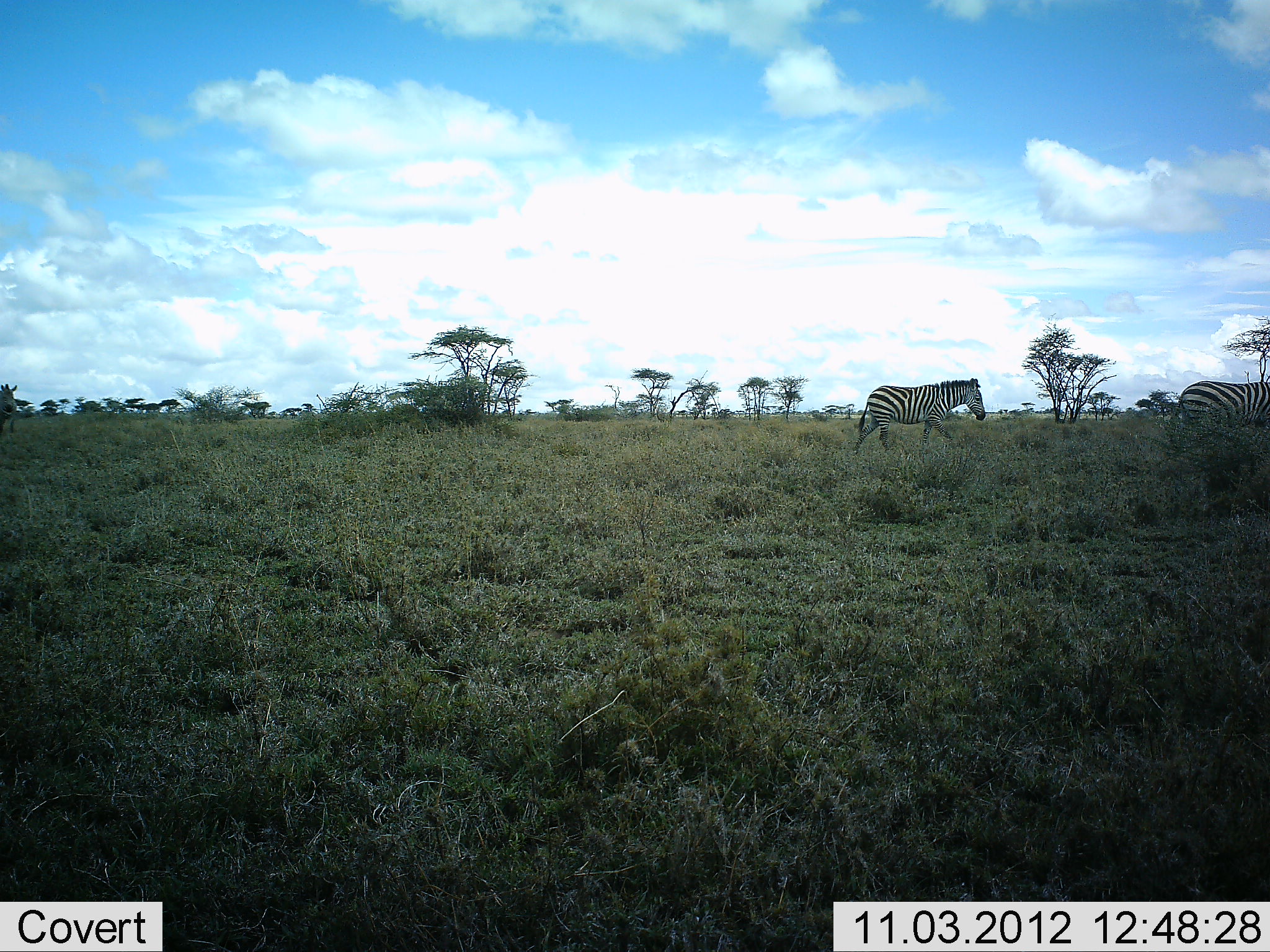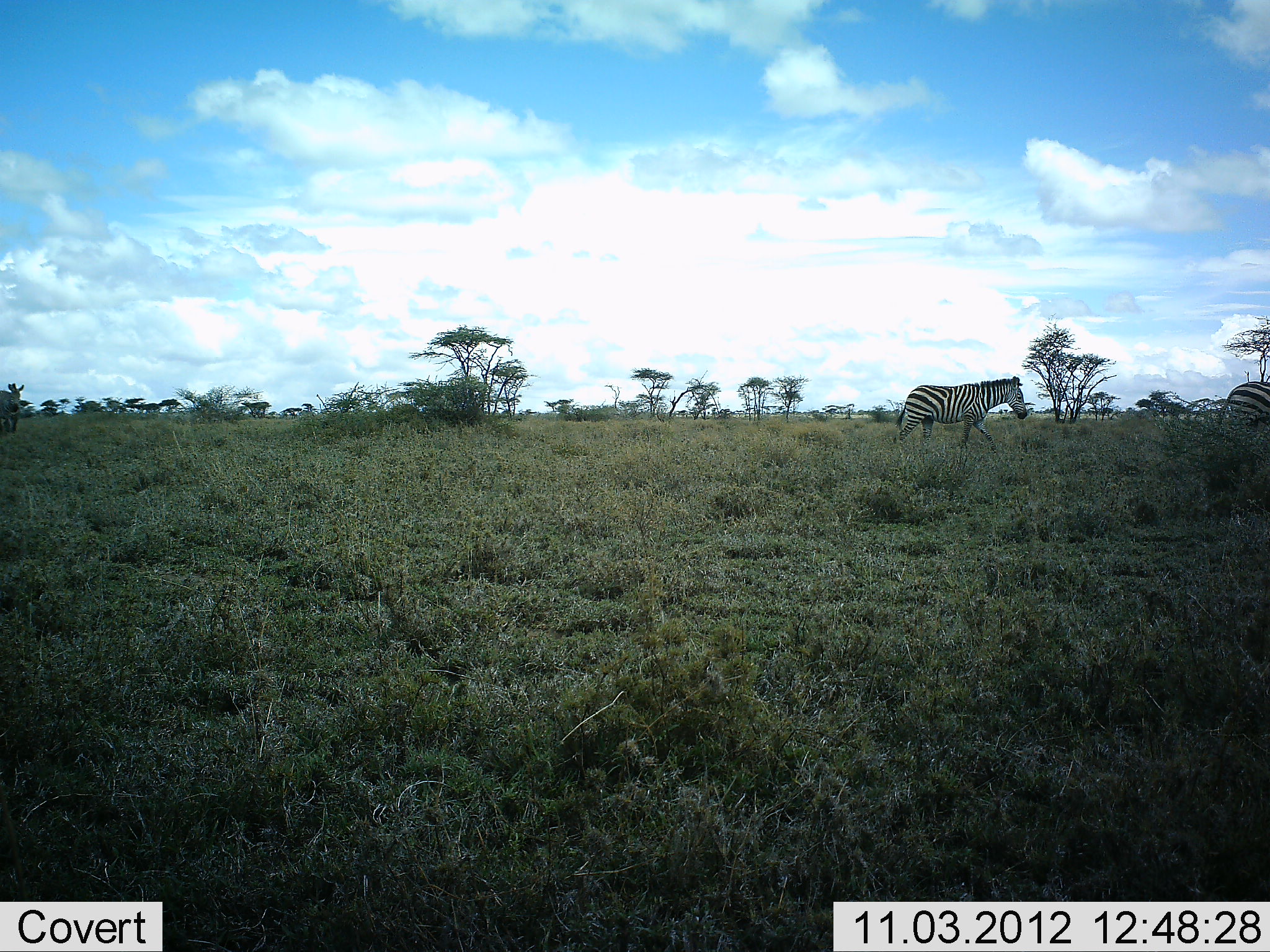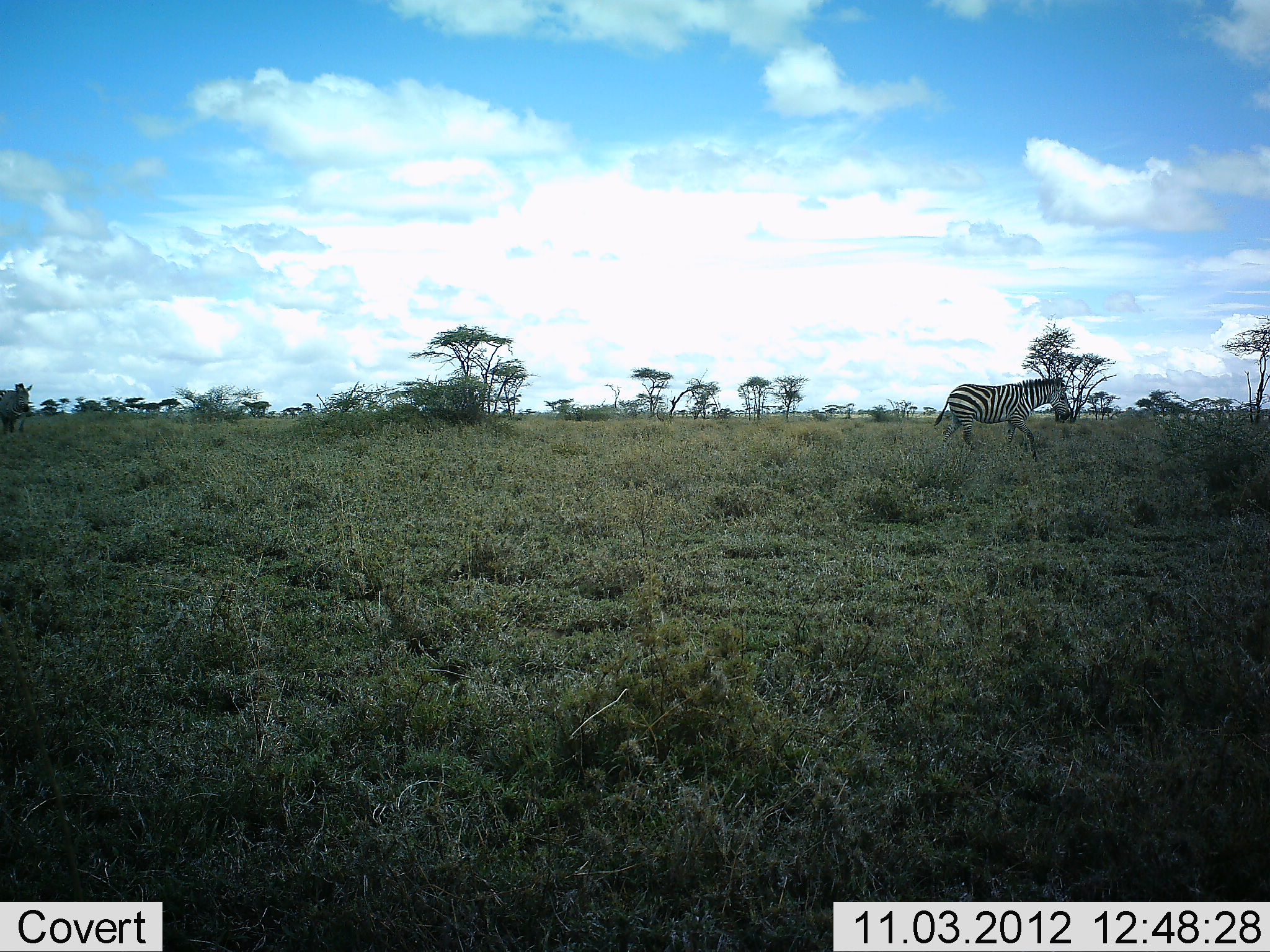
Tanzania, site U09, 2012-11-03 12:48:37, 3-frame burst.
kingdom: Animalia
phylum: Chordata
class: Mammalia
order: Perissodactyla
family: Equidae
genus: Equus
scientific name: Equus quagga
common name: plains zebra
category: zebra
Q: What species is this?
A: Zebra (plains zebra) (Equus quagga).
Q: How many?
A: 3.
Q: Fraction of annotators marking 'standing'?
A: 0%.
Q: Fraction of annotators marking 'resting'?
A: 0%.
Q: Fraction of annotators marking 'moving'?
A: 100%.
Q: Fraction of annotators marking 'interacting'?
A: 0%.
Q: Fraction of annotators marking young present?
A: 0%.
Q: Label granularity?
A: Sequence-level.